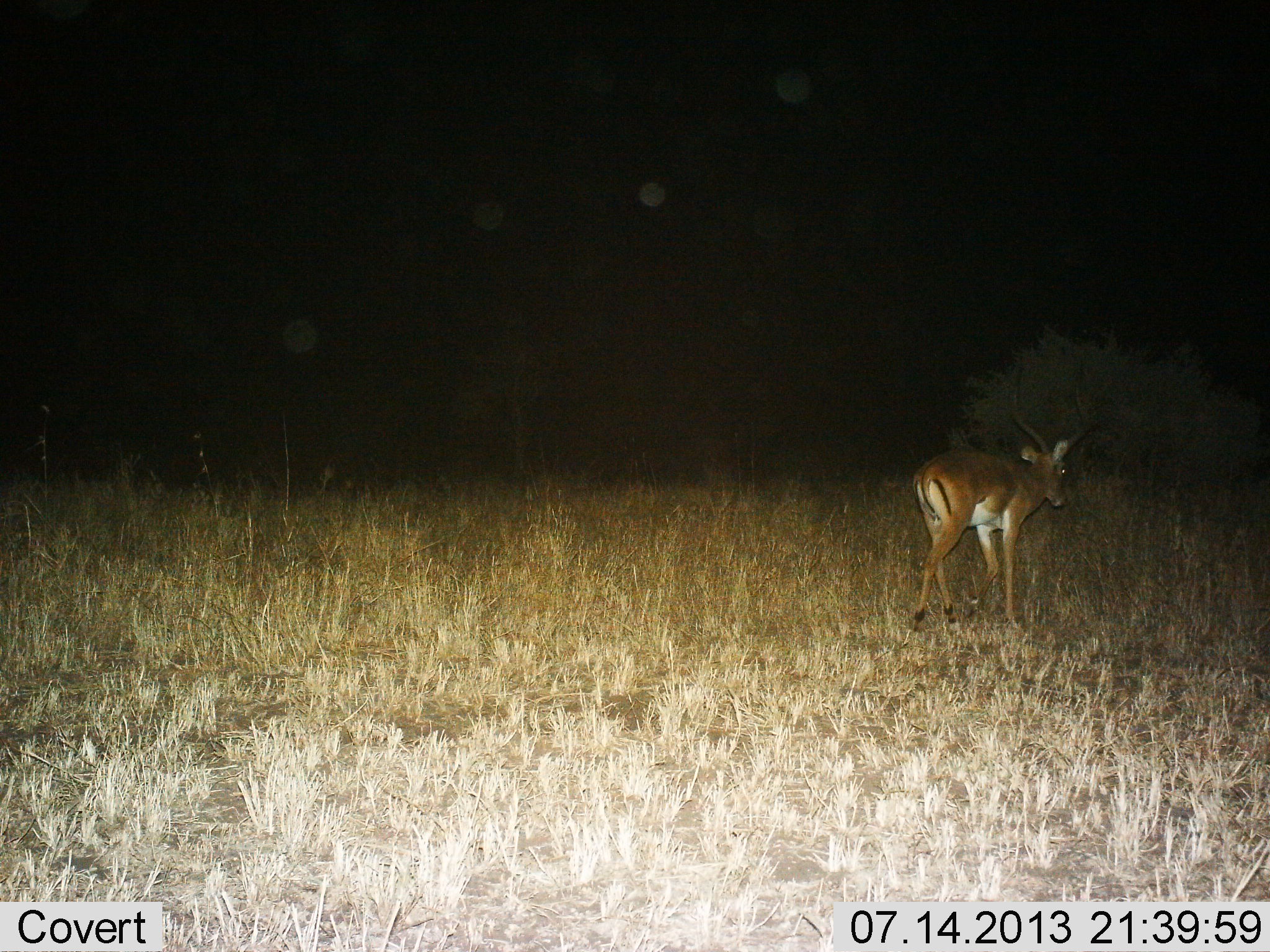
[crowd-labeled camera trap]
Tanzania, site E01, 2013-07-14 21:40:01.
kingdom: Animalia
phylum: Chordata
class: Mammalia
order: Artiodactyla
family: Bovidae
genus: Aepyceros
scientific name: Aepyceros melampus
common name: impala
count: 1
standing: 0%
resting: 0%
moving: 100%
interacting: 0%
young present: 10%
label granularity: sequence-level